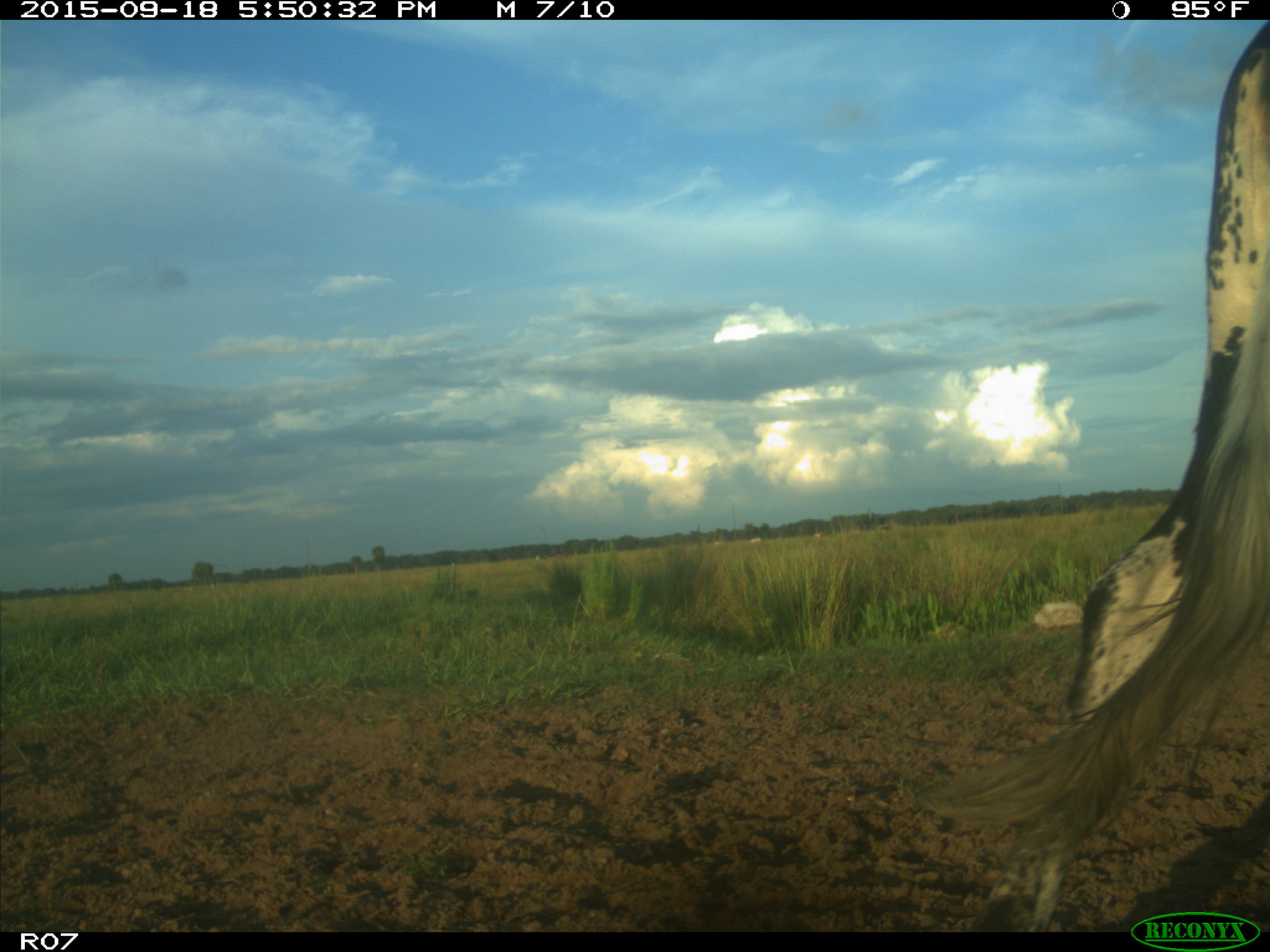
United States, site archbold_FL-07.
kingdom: Animalia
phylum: Chordata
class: Mammalia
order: Artiodactyla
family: Bovidae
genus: Bos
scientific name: Bos taurus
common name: domestic cow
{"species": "Bos taurus (domestic cow)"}